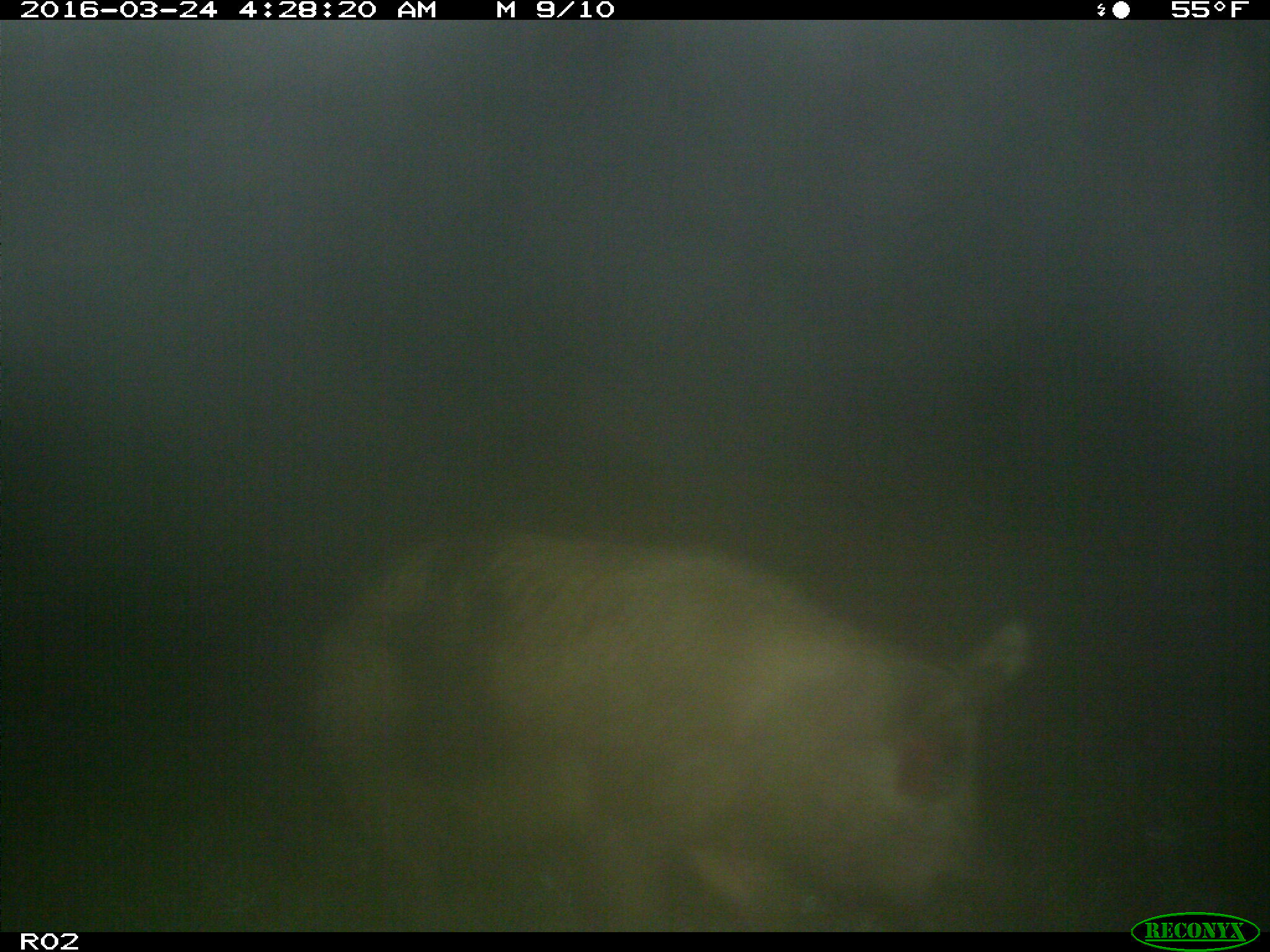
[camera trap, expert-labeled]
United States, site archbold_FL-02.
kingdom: Animalia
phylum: Chordata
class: Mammalia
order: Artiodactyla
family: Suidae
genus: Sus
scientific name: Sus scrofa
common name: wild boar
Sus scrofa (wild boar).